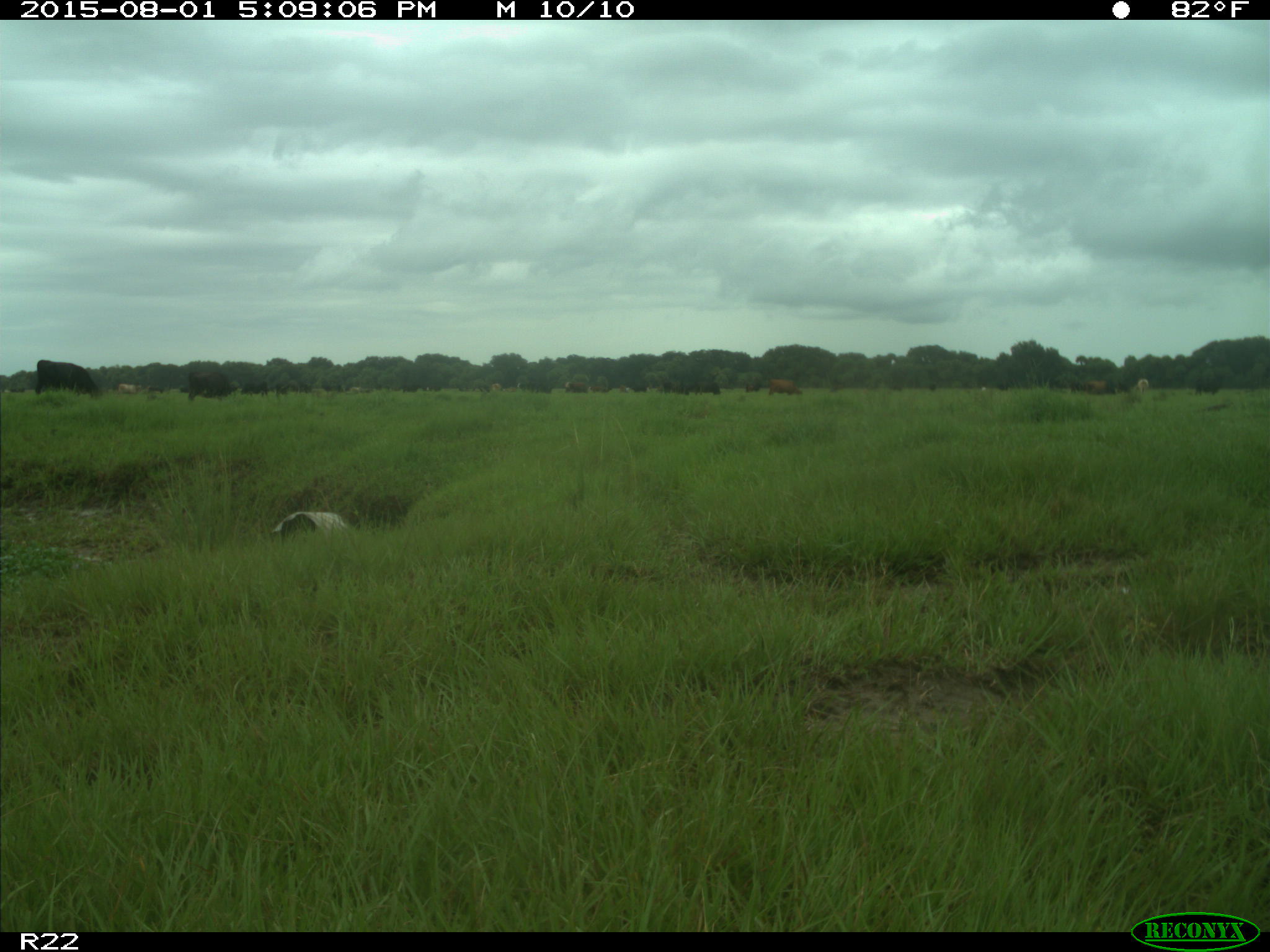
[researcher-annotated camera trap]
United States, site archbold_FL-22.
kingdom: Animalia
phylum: Chordata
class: Mammalia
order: Artiodactyla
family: Bovidae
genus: Bos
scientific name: Bos taurus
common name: domestic cow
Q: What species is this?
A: Bos taurus (domestic cow).